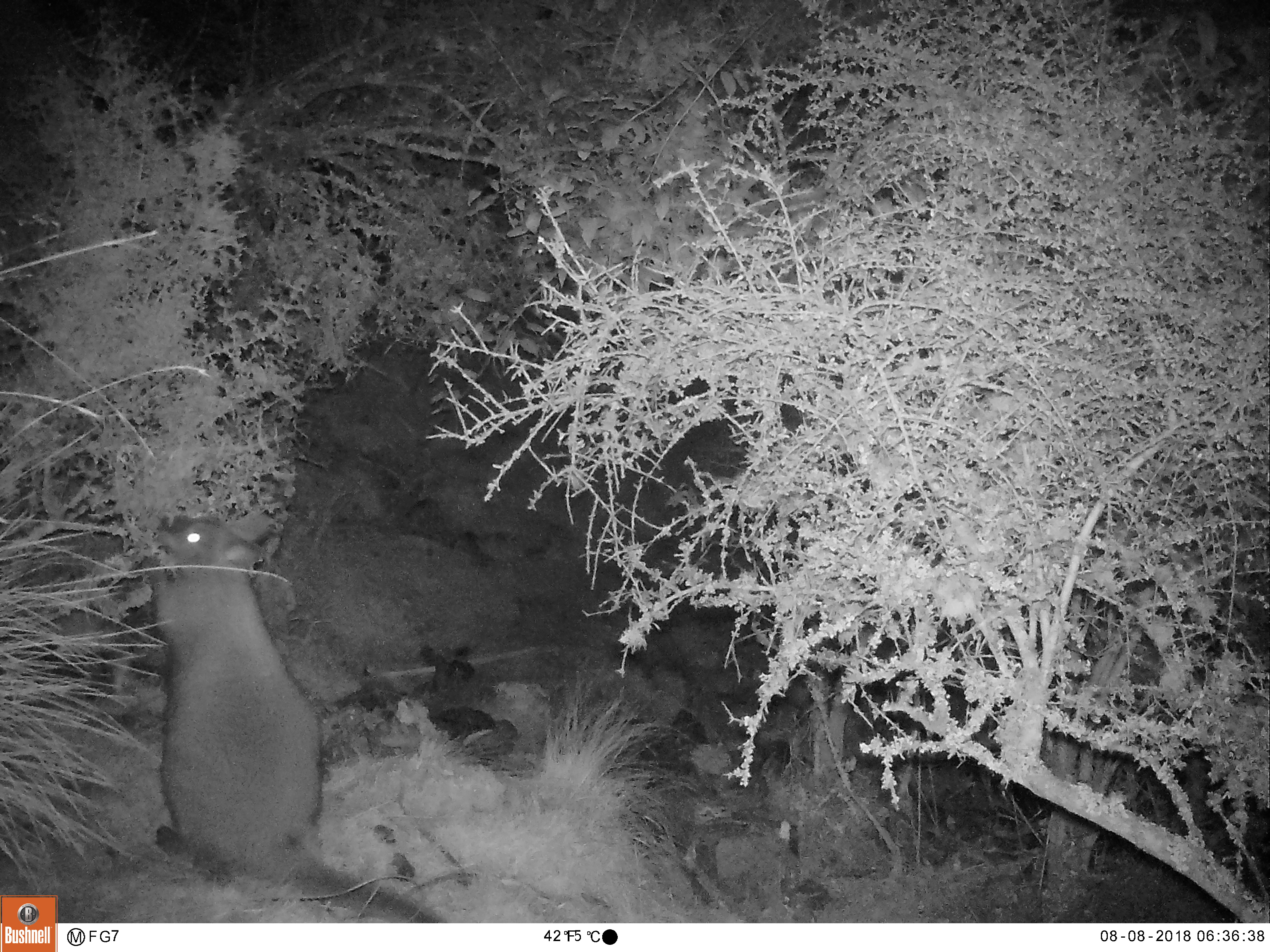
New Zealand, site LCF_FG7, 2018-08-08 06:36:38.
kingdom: Animalia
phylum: Chordata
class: Mammalia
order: Diprotodontia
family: Macropodidae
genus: Notamacropus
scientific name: Notamacropus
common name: wallaby